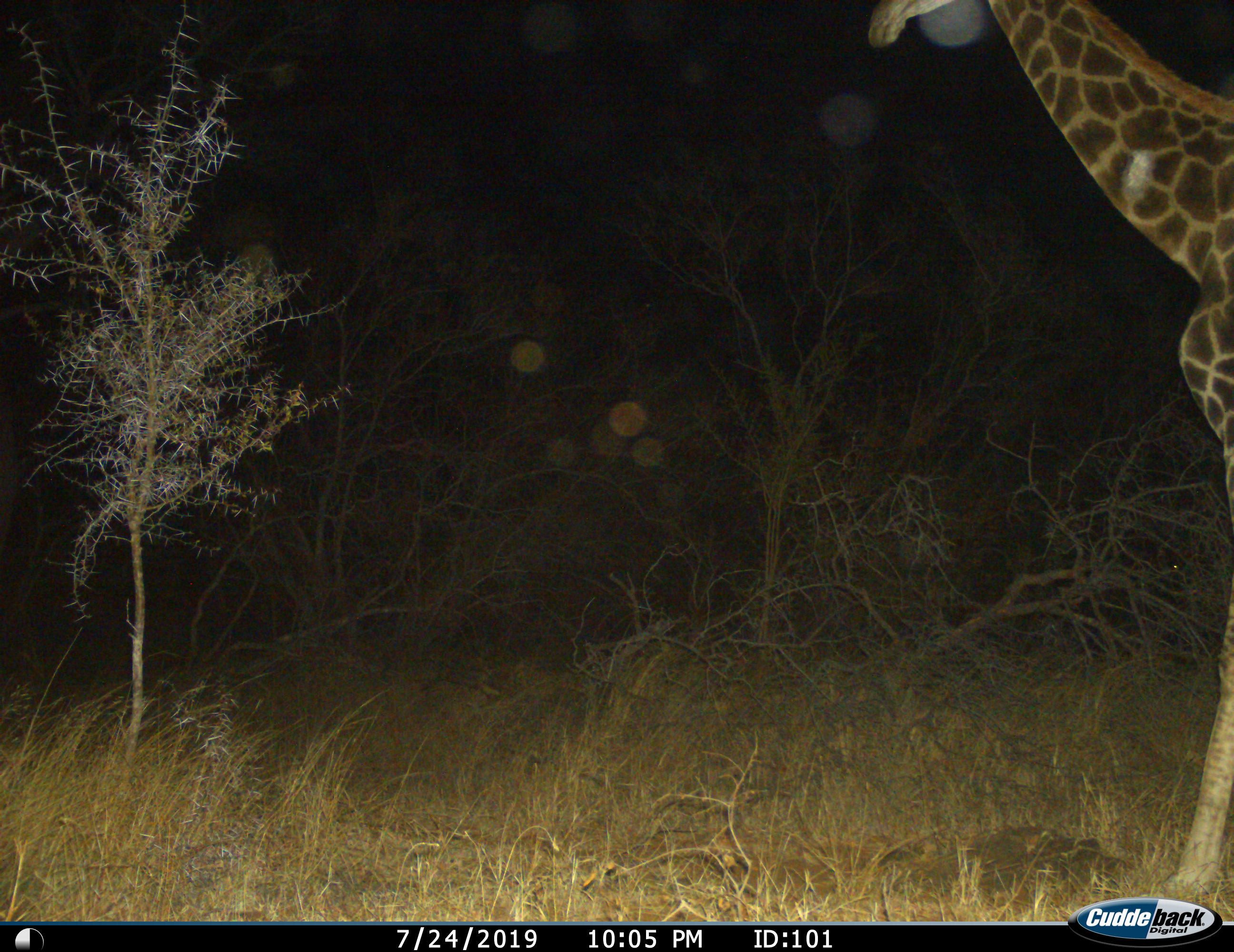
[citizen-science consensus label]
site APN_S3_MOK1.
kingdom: Animalia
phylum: Chordata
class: Mammalia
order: Artiodactyla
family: Giraffidae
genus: Giraffa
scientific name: Giraffa camelopardalis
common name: giraffe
Giraffe (Giraffa camelopardalis), count 1. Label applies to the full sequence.